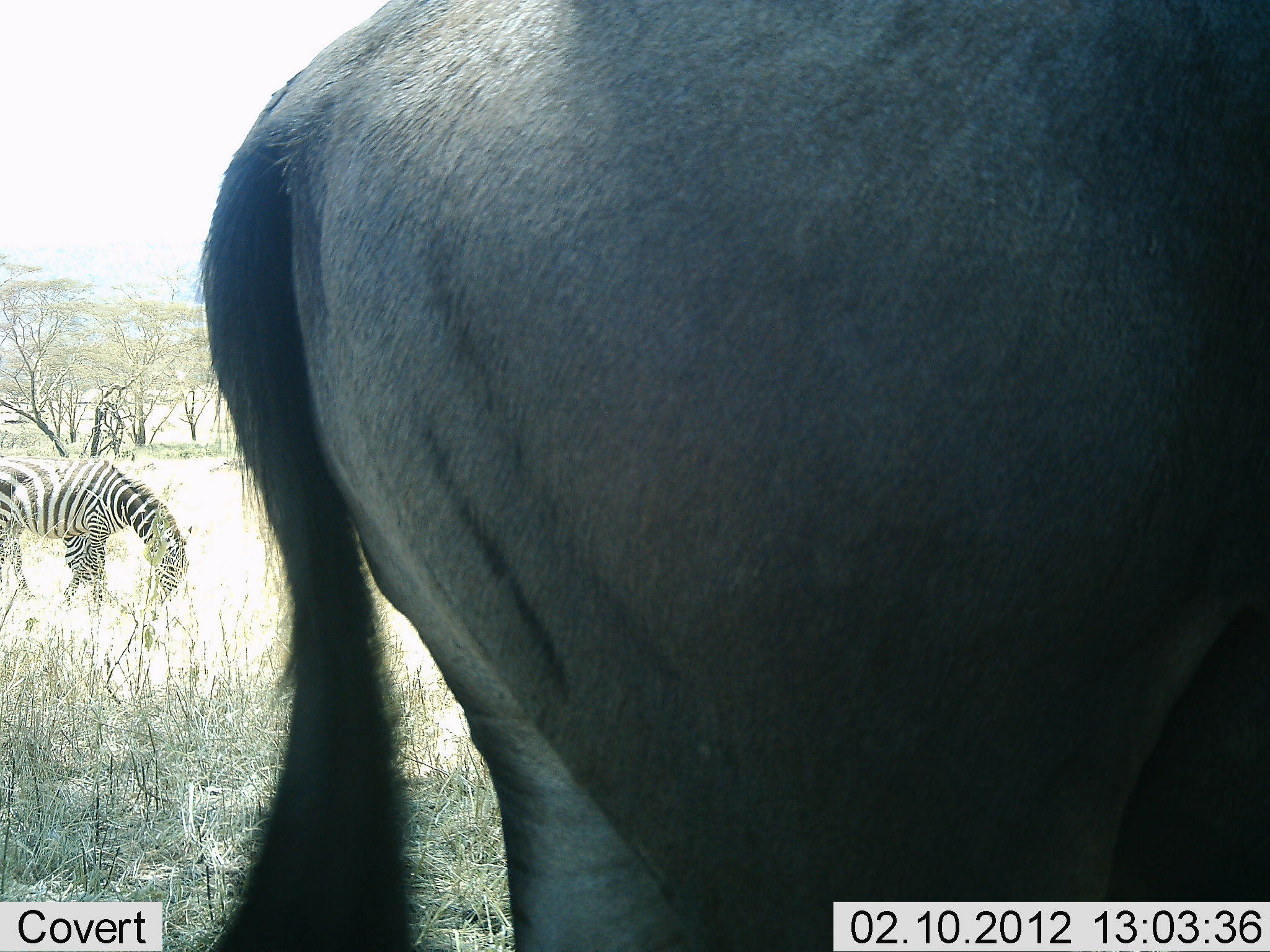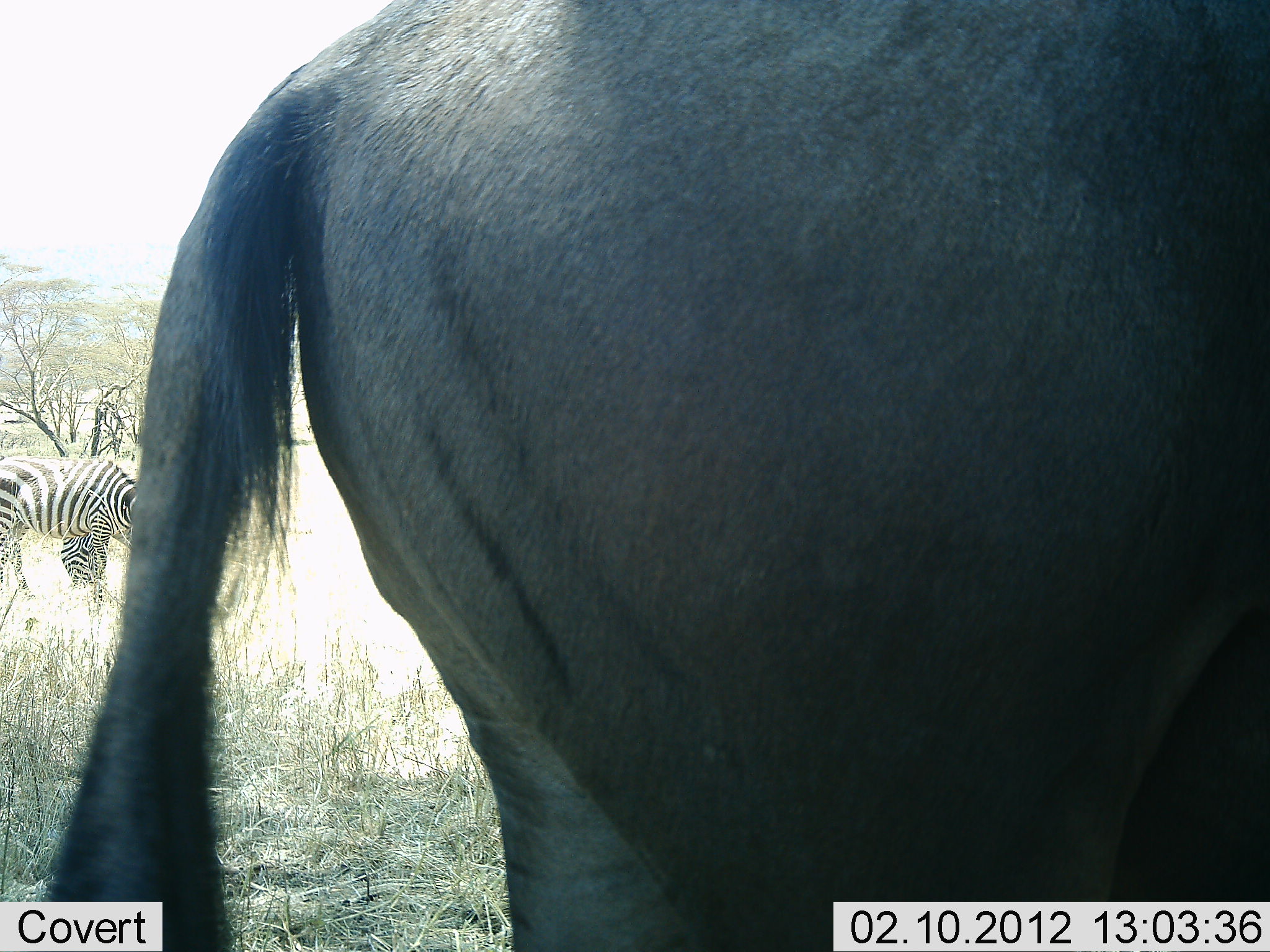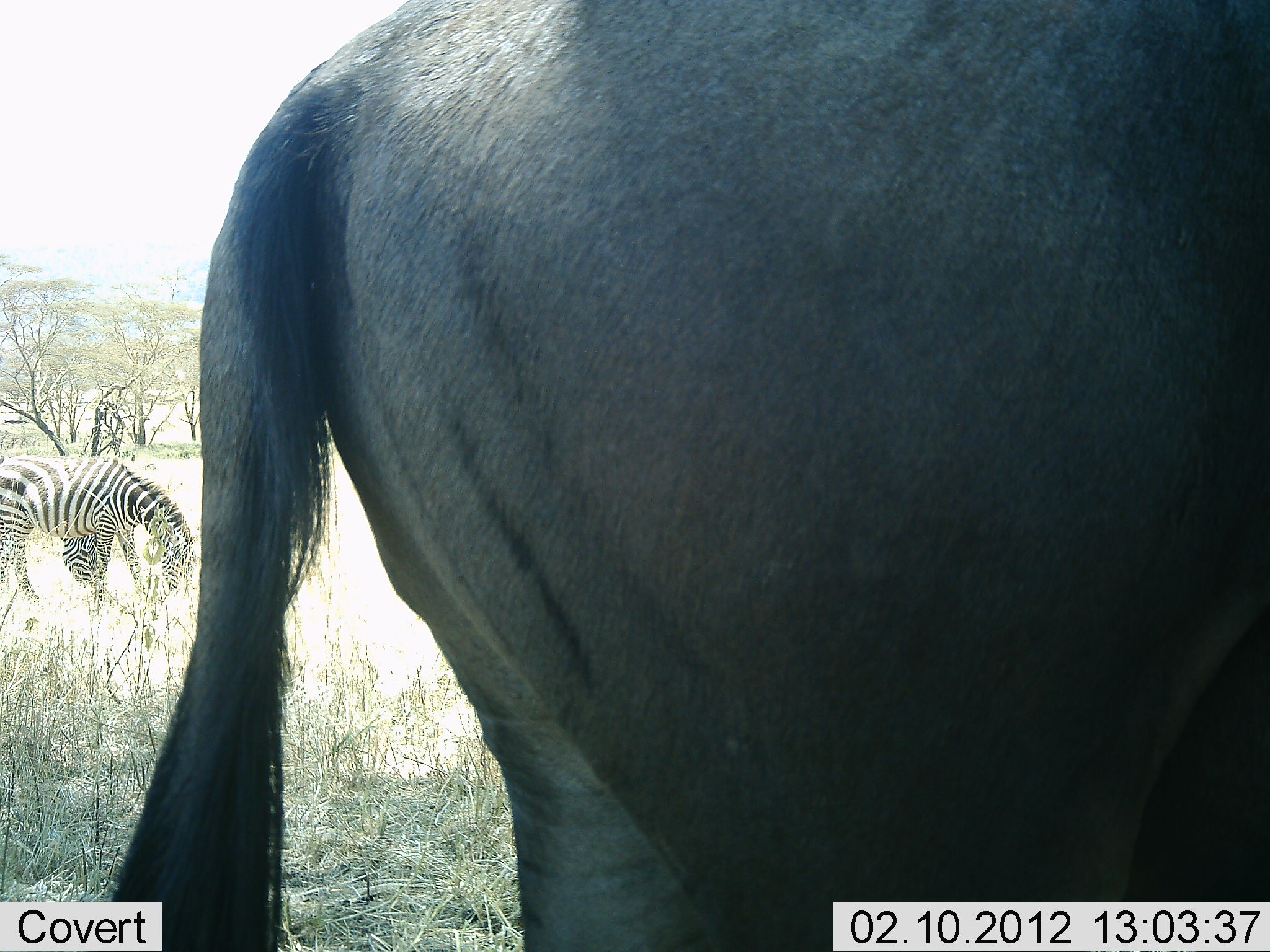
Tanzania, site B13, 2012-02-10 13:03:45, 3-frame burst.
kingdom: Animalia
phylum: Chordata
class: Mammalia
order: Artiodactyla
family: Bovidae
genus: Connochaetes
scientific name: Connochaetes taurinus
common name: blue wildebeest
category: wildebeest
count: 1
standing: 92%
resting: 0%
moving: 0%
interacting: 0%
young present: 0%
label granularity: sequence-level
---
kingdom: Animalia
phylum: Chordata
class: Mammalia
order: Perissodactyla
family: Equidae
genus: Equus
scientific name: Equus quagga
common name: plains zebra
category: zebra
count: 2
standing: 43%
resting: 0%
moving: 0%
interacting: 0%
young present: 0%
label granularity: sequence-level